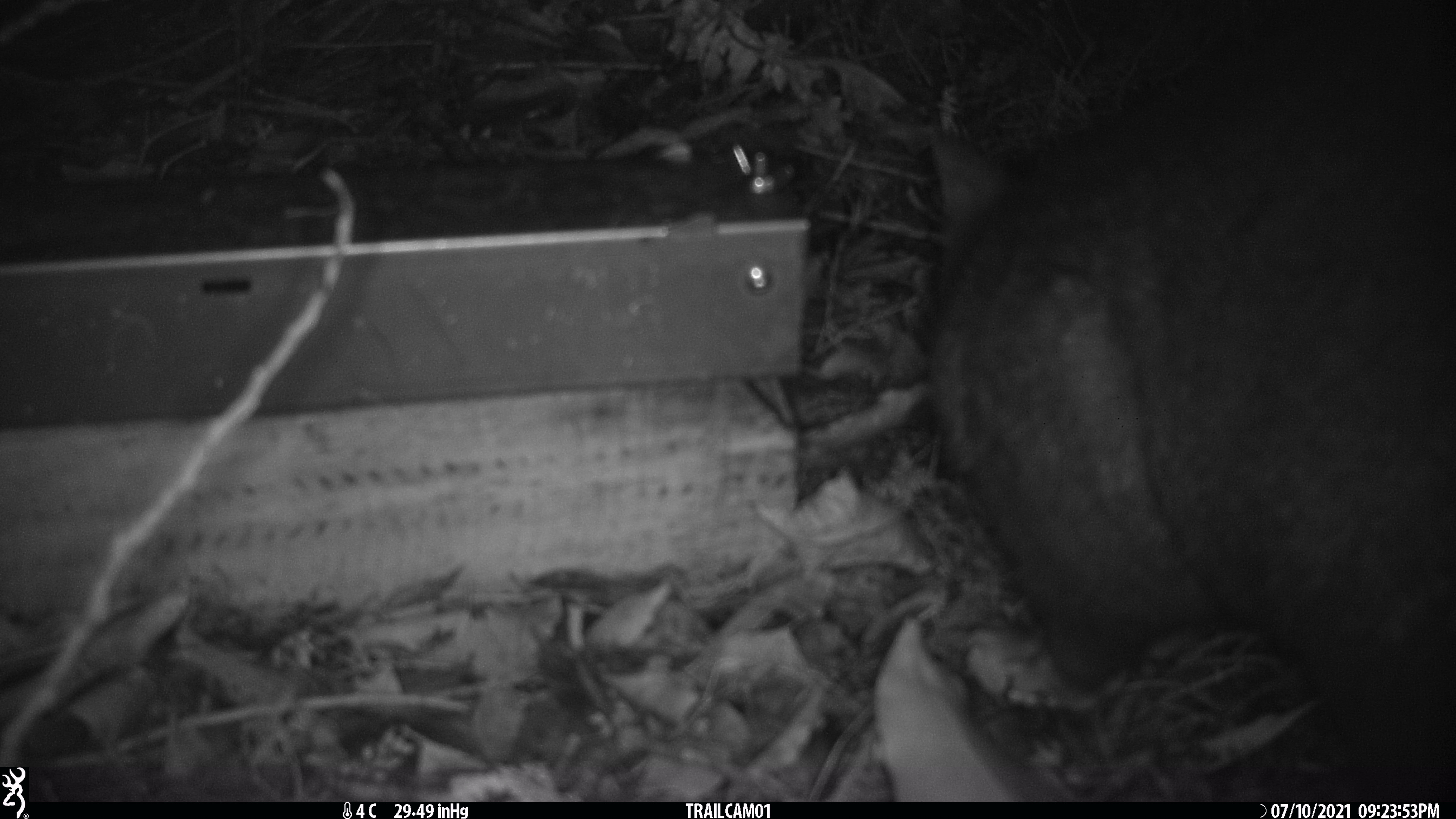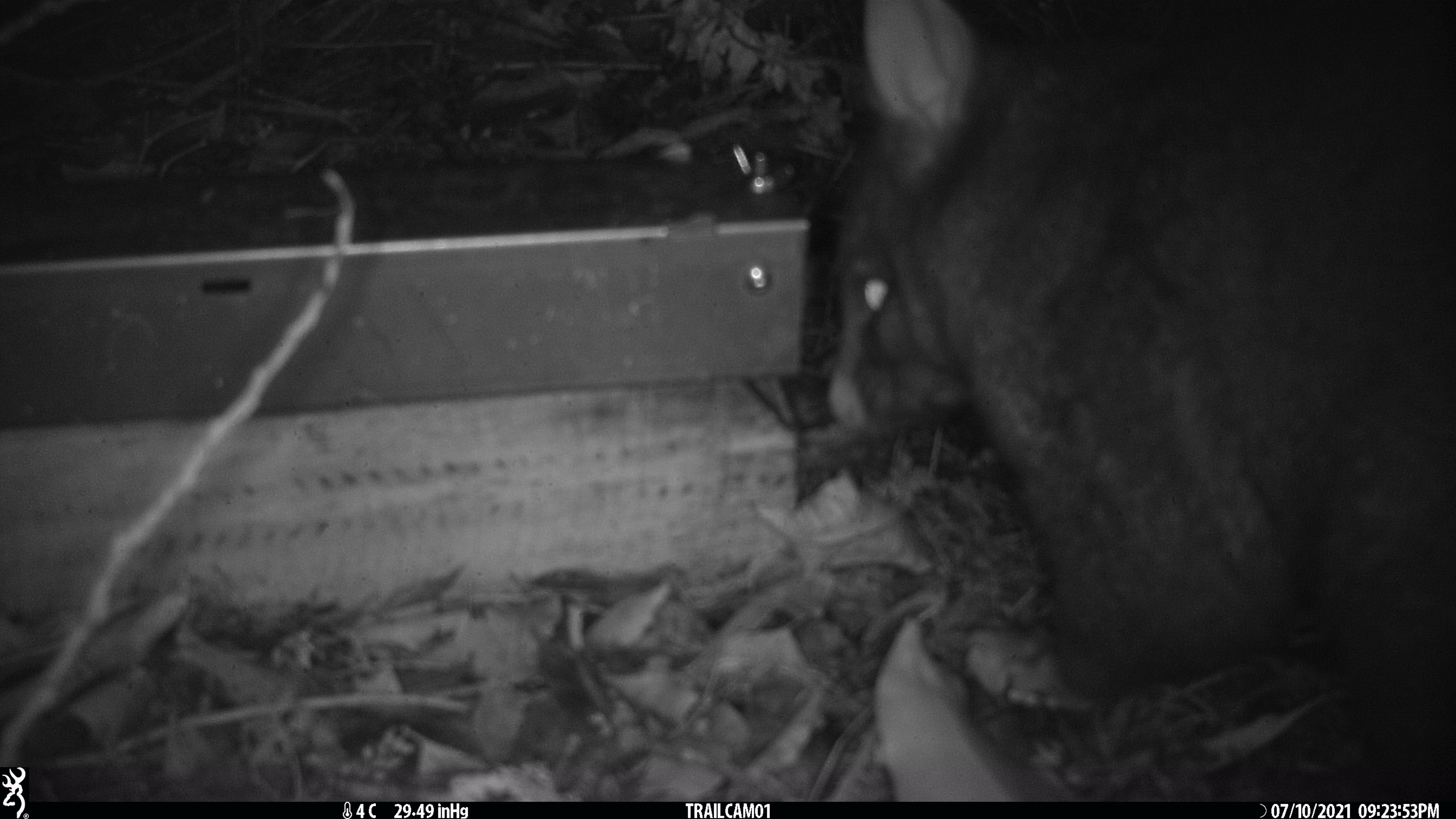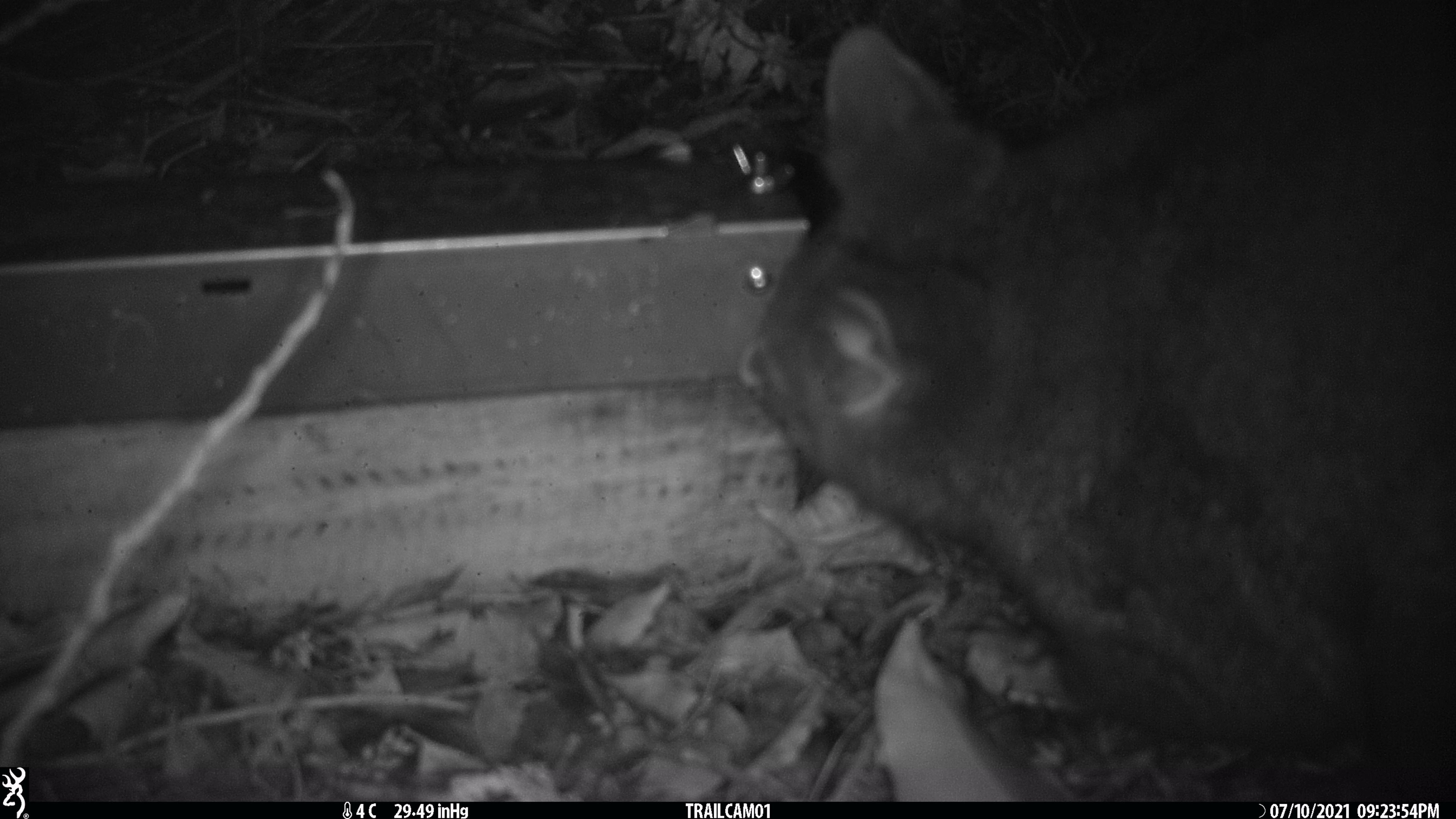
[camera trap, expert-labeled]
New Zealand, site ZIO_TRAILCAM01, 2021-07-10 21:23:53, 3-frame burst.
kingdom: Animalia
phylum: Chordata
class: Mammalia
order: Diprotodontia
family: Phalangeridae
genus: Trichosurus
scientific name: Trichosurus vulpecula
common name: common brushtail possum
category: possum